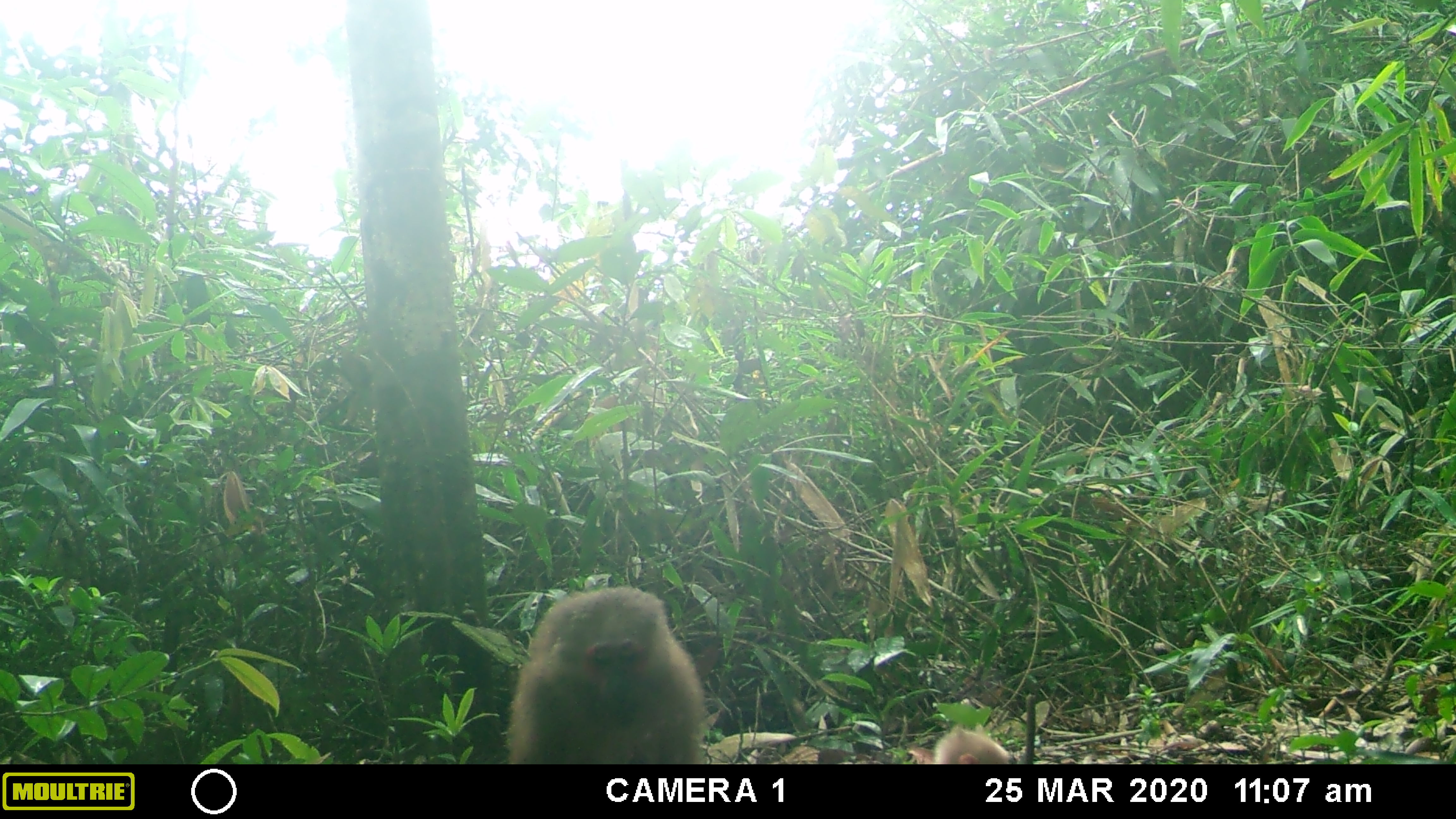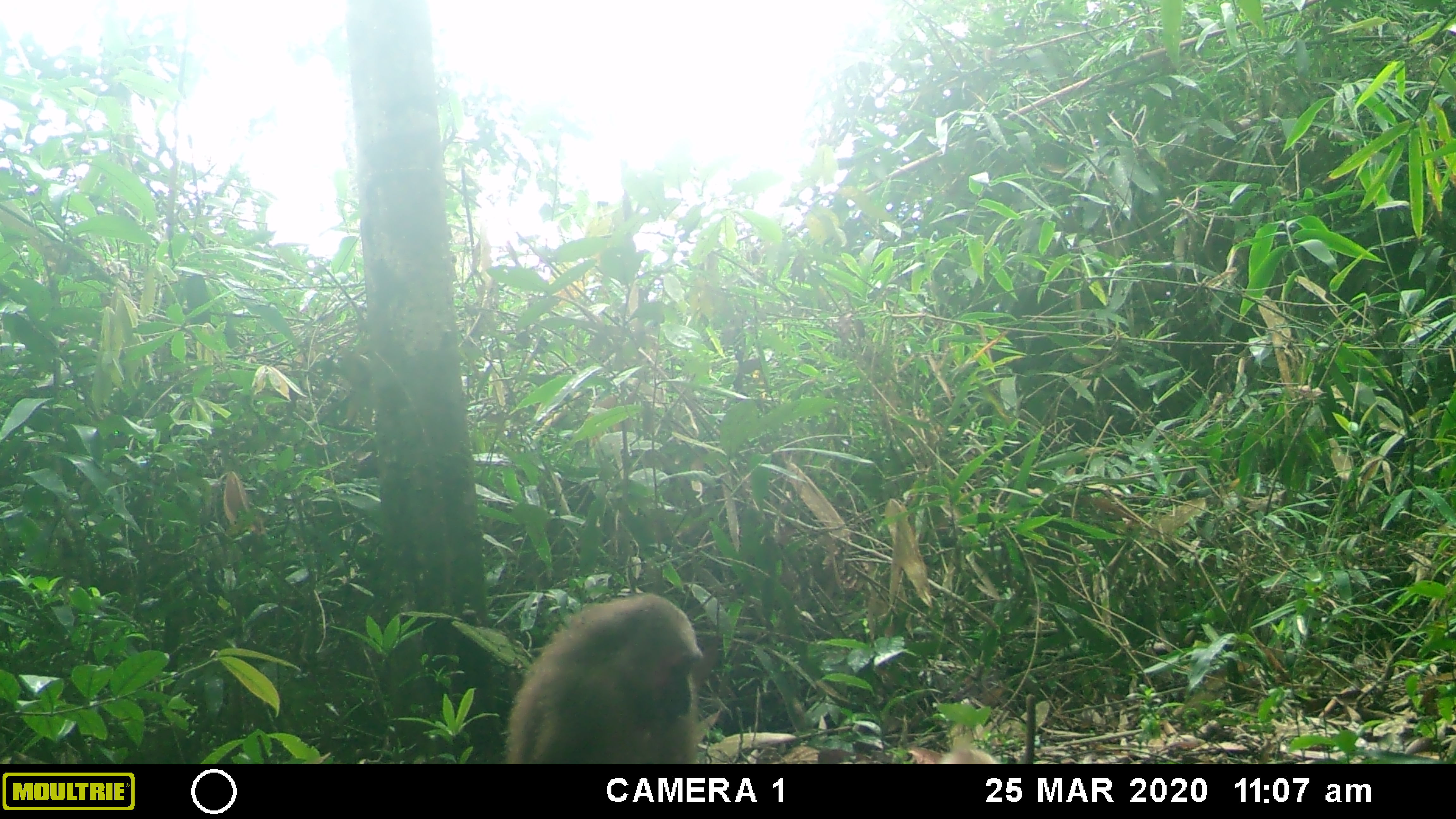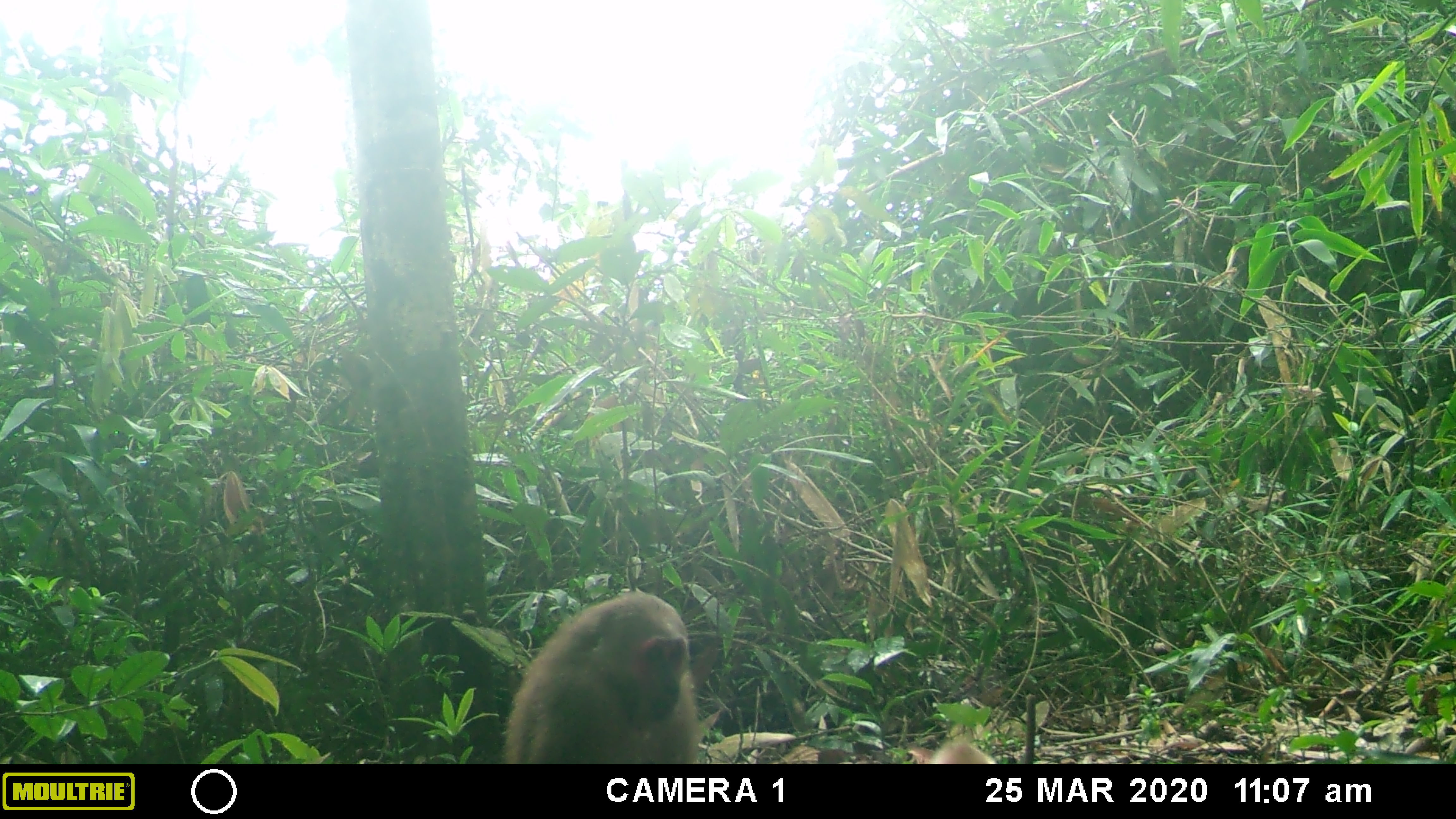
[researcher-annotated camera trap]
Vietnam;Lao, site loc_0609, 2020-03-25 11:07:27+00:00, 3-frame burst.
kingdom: Animalia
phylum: Chordata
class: Mammalia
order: Primates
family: Cercopithecidae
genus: Macaca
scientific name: Macaca arctoides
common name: stump-tailed macaque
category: stump tailed macaque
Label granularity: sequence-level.